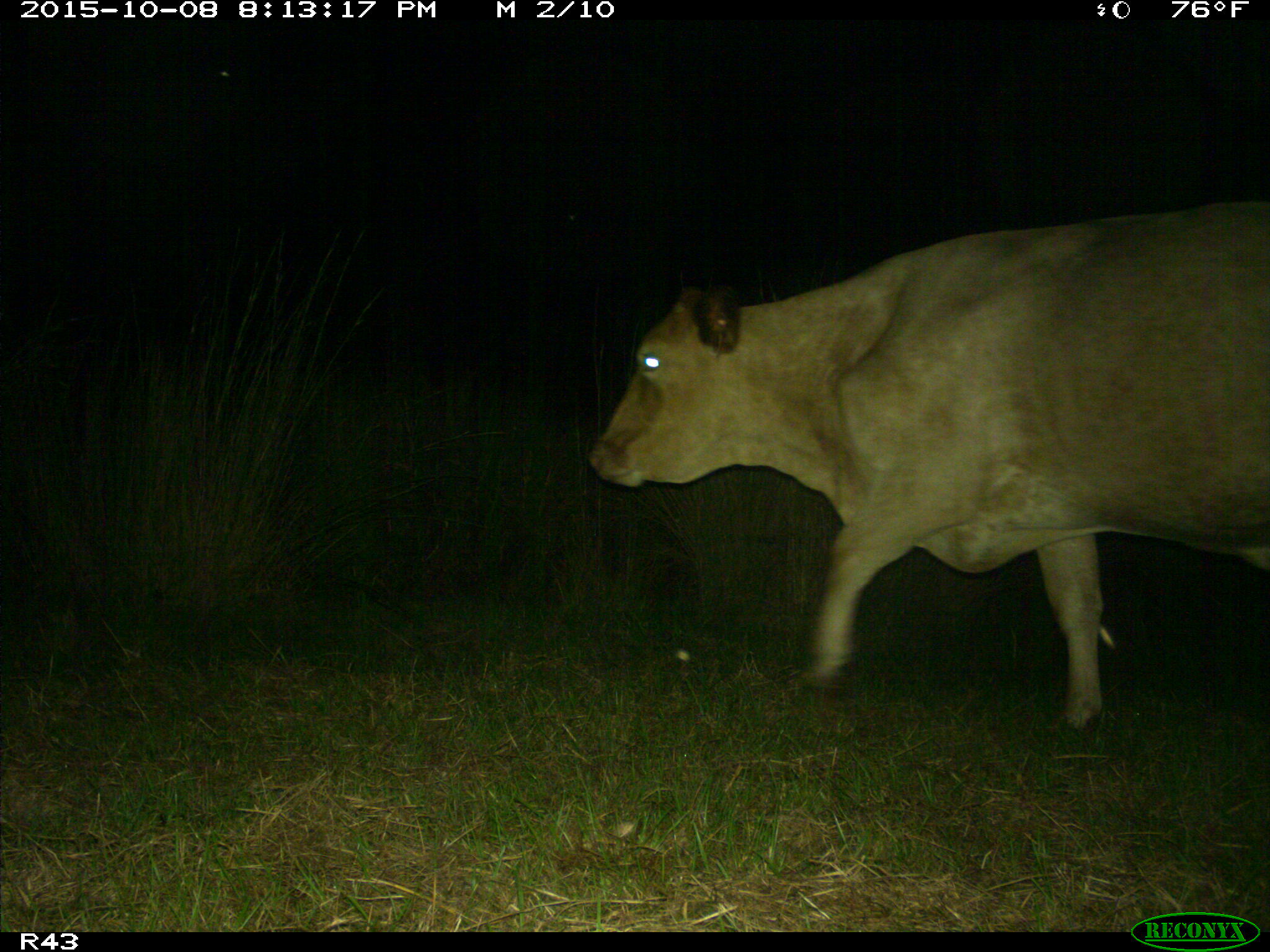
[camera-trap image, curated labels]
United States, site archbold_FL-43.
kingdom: Animalia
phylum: Chordata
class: Mammalia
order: Artiodactyla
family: Bovidae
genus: Bos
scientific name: Bos taurus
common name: domestic cow